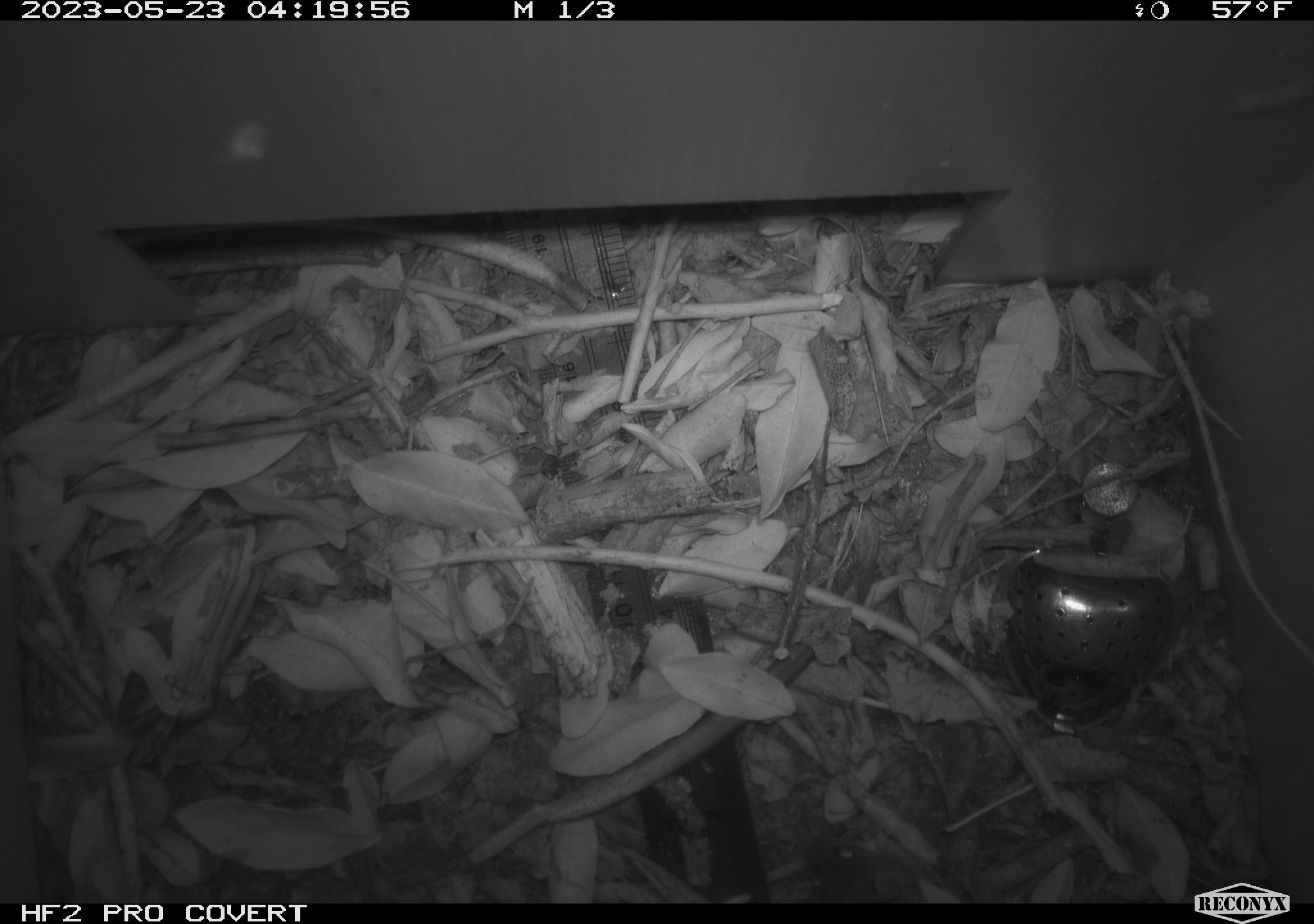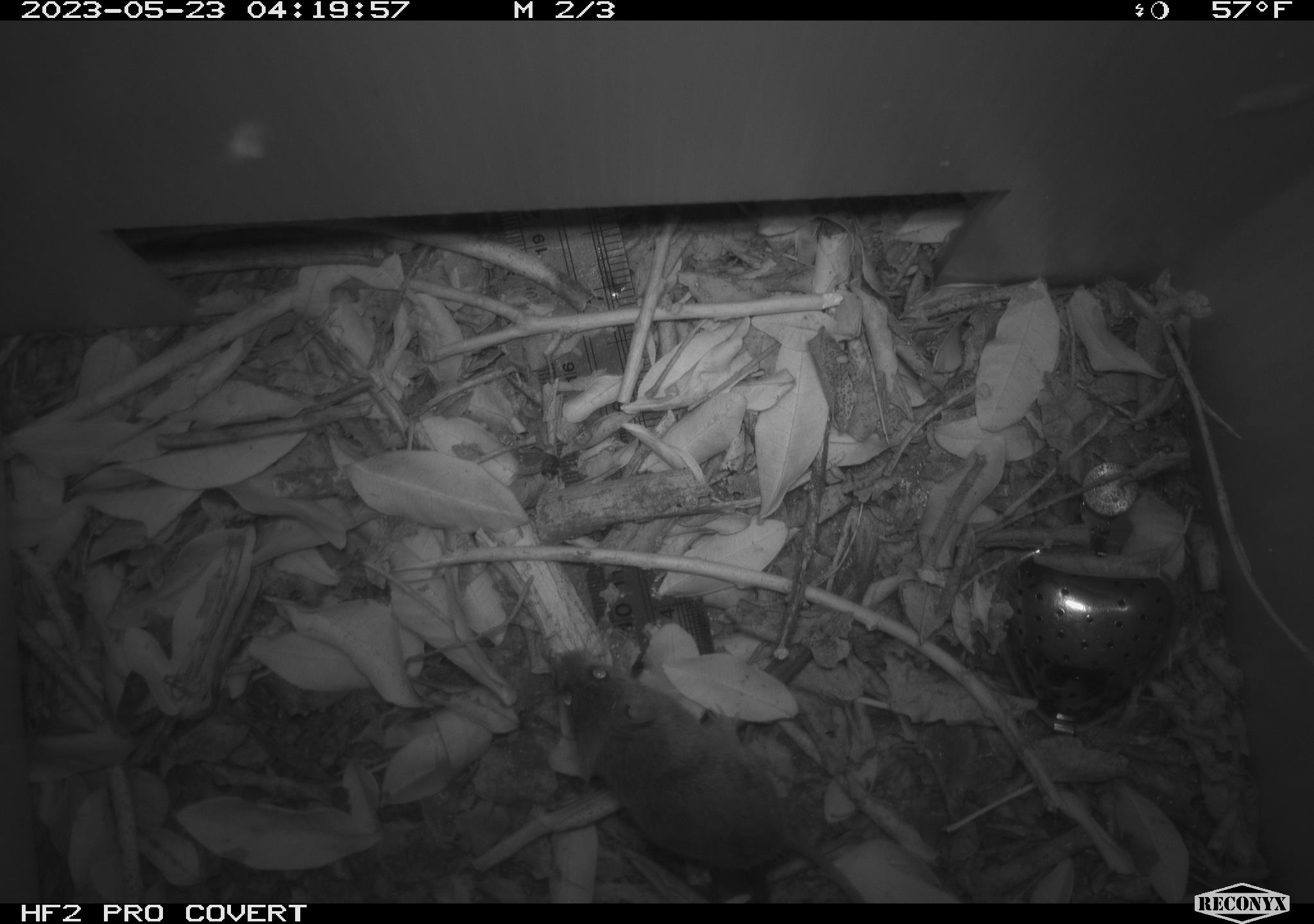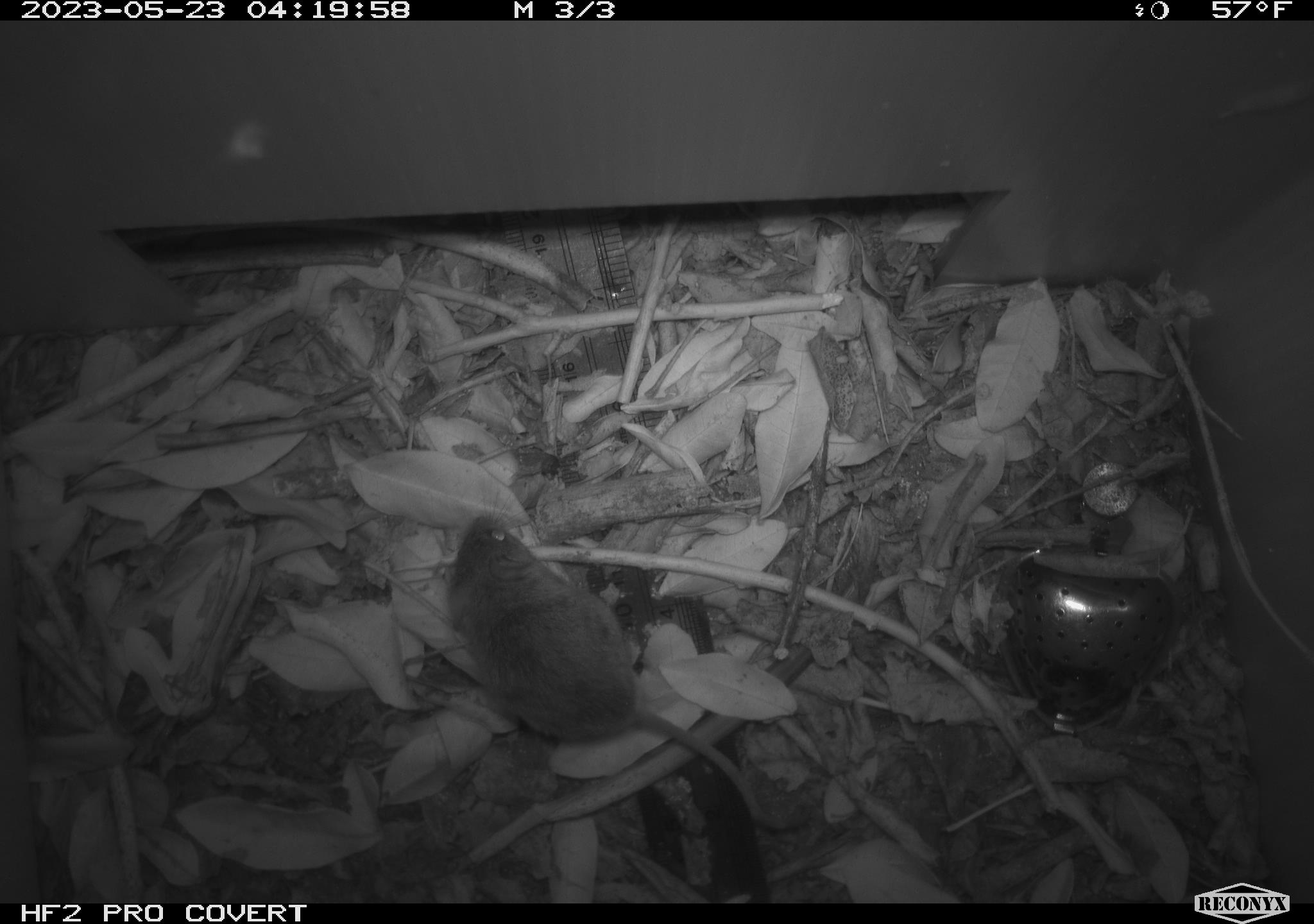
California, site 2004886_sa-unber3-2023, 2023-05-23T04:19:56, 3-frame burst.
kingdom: Animalia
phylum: Chordata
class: Mammalia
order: Rodentia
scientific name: Rodentia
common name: mouse species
Mouse species (Rodentia).